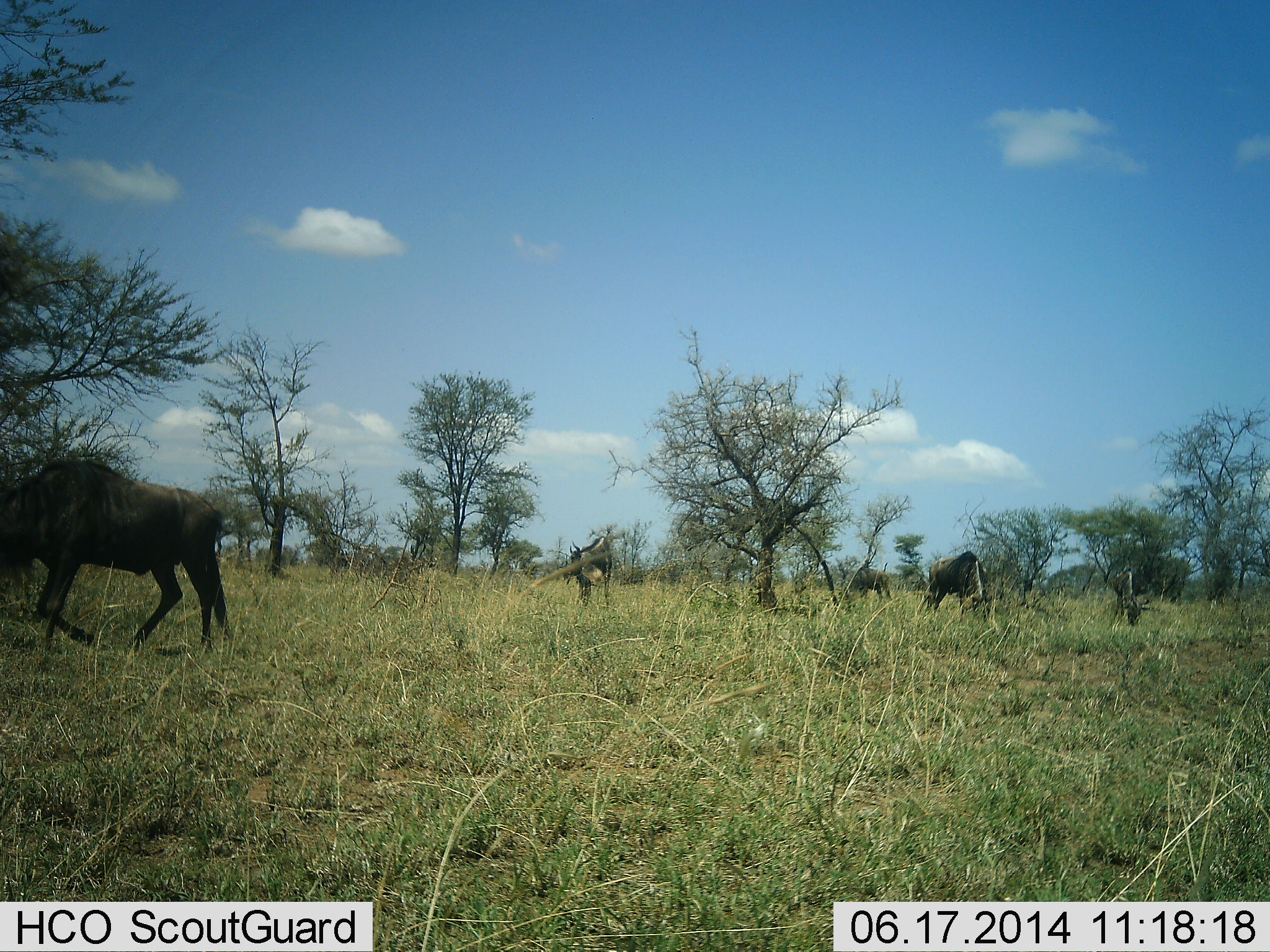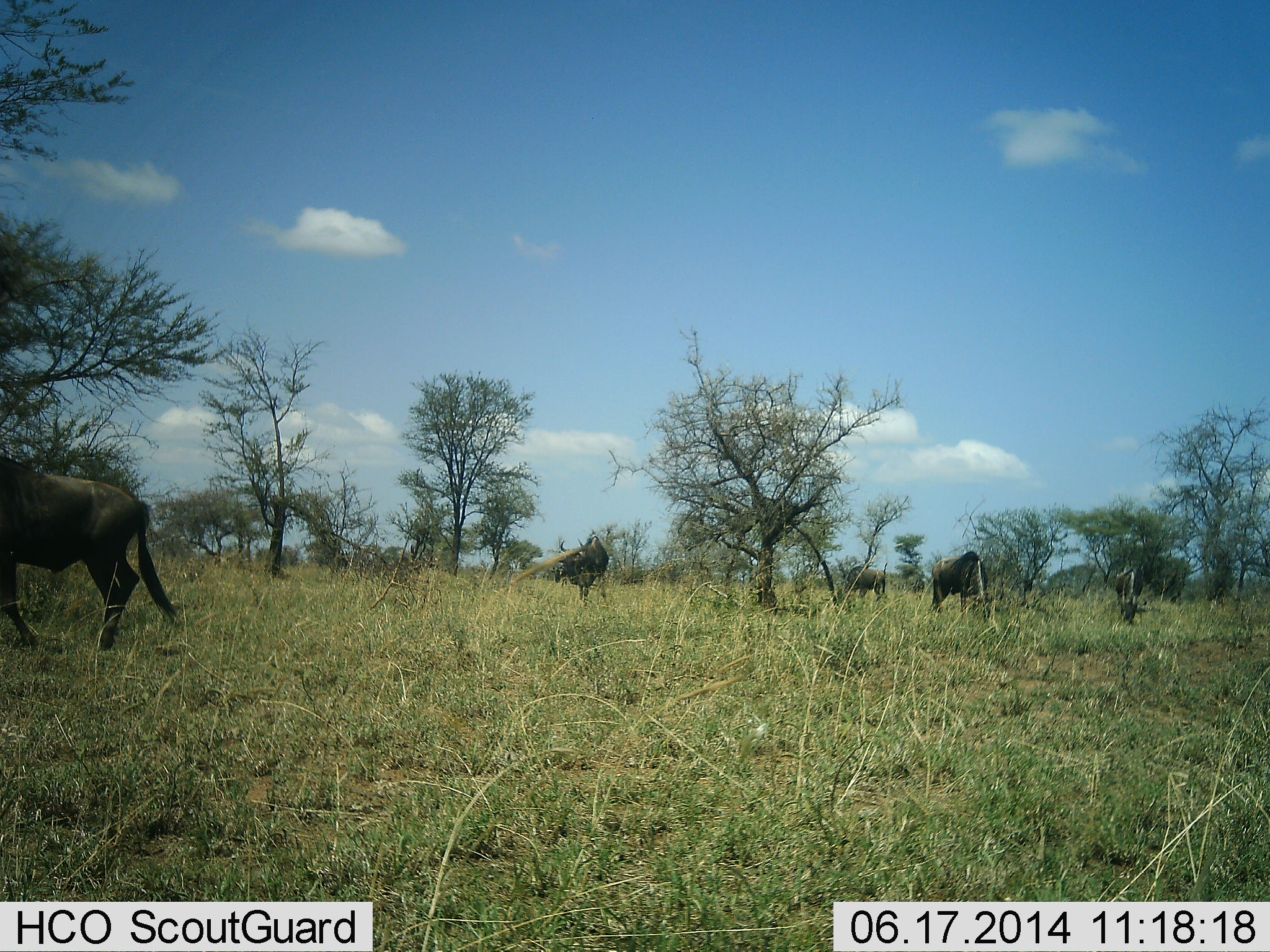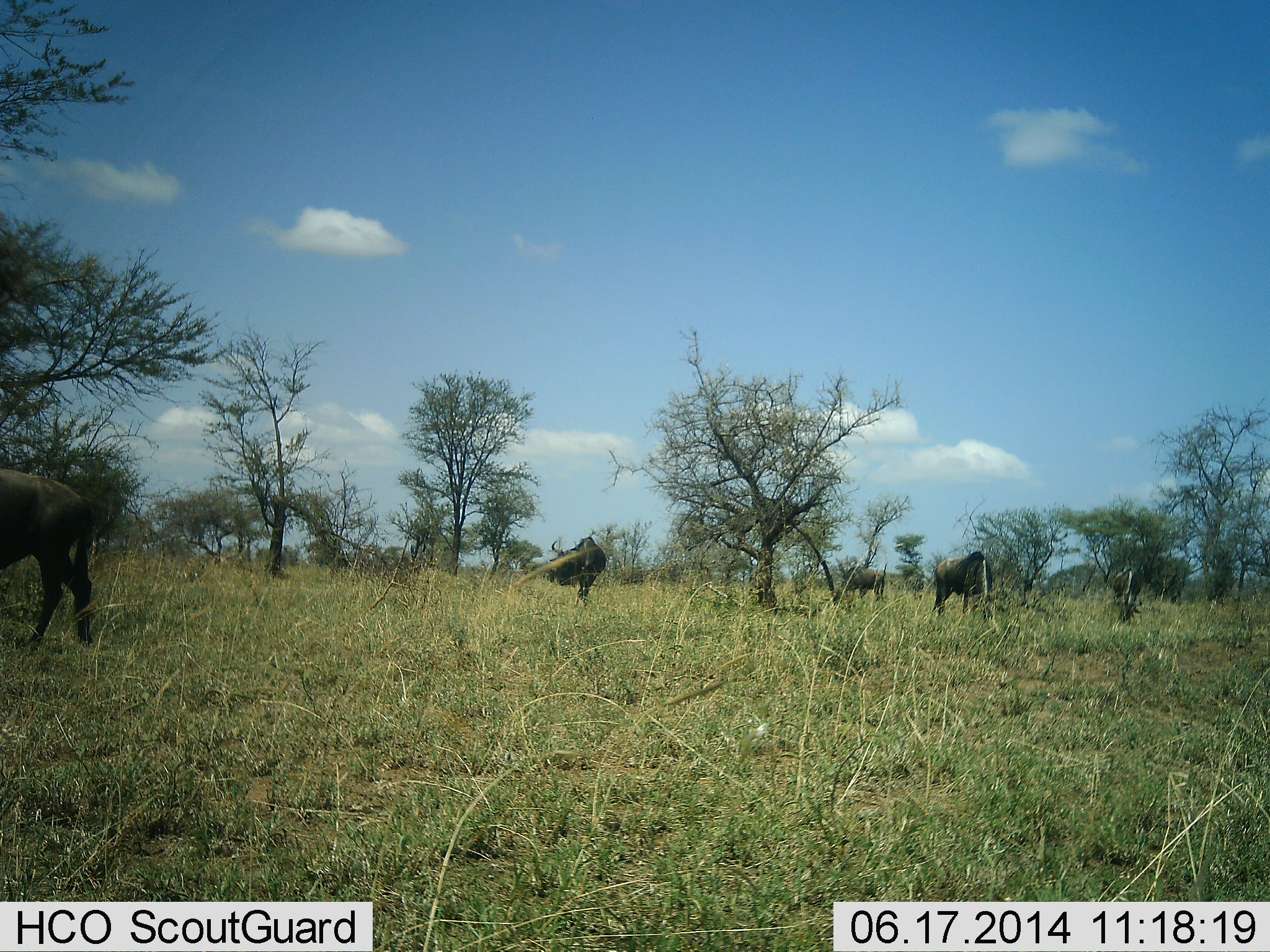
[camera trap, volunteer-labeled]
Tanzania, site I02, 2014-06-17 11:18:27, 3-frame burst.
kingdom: Animalia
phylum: Chordata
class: Mammalia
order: Artiodactyla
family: Bovidae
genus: Connochaetes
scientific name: Connochaetes taurinus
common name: blue wildebeest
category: wildebeest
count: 5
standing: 40%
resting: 0%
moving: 40%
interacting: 0%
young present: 0%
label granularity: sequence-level